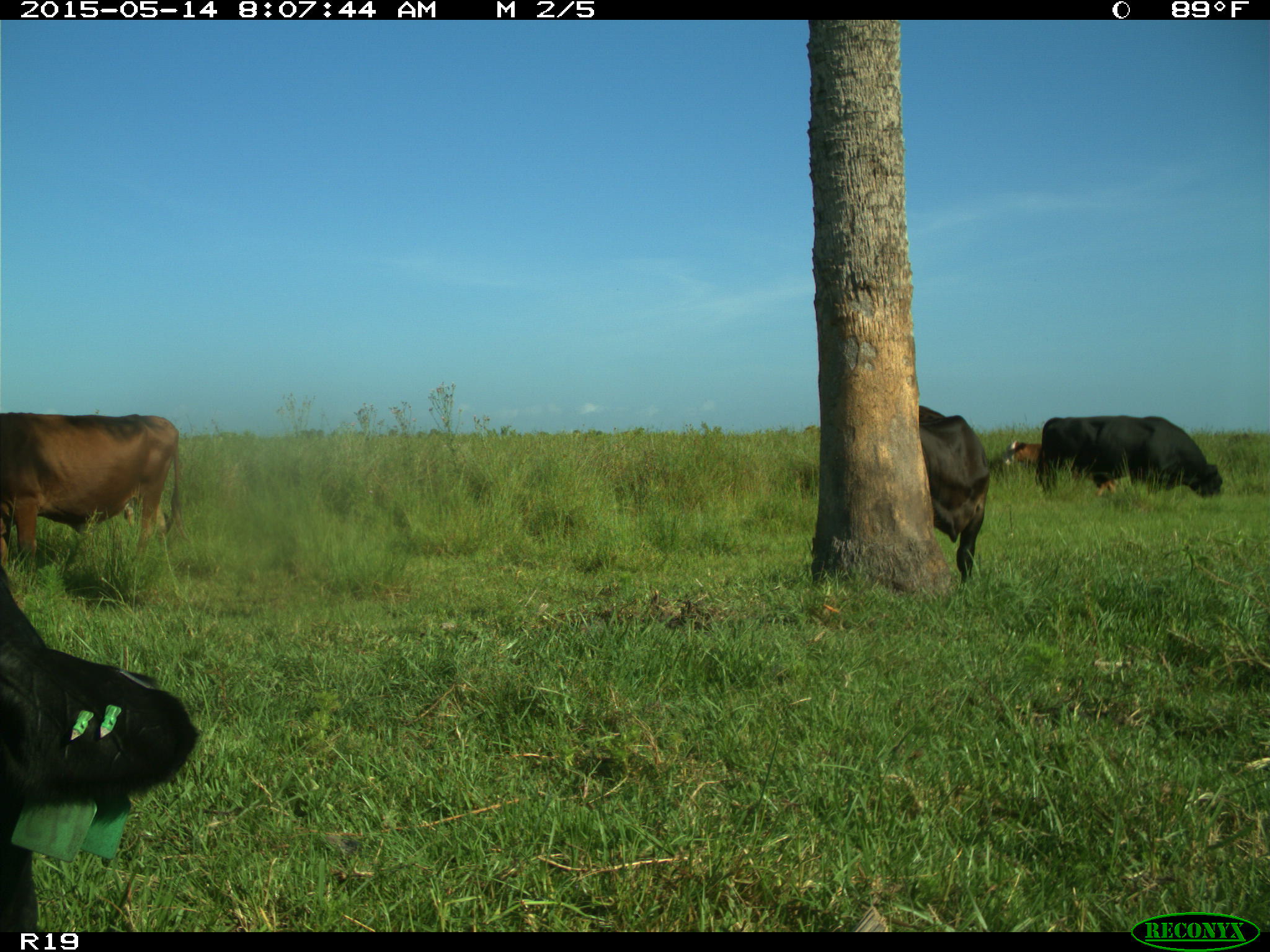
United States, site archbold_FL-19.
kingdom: Animalia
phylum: Chordata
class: Mammalia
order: Artiodactyla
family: Bovidae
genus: Bos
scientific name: Bos taurus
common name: domestic cow